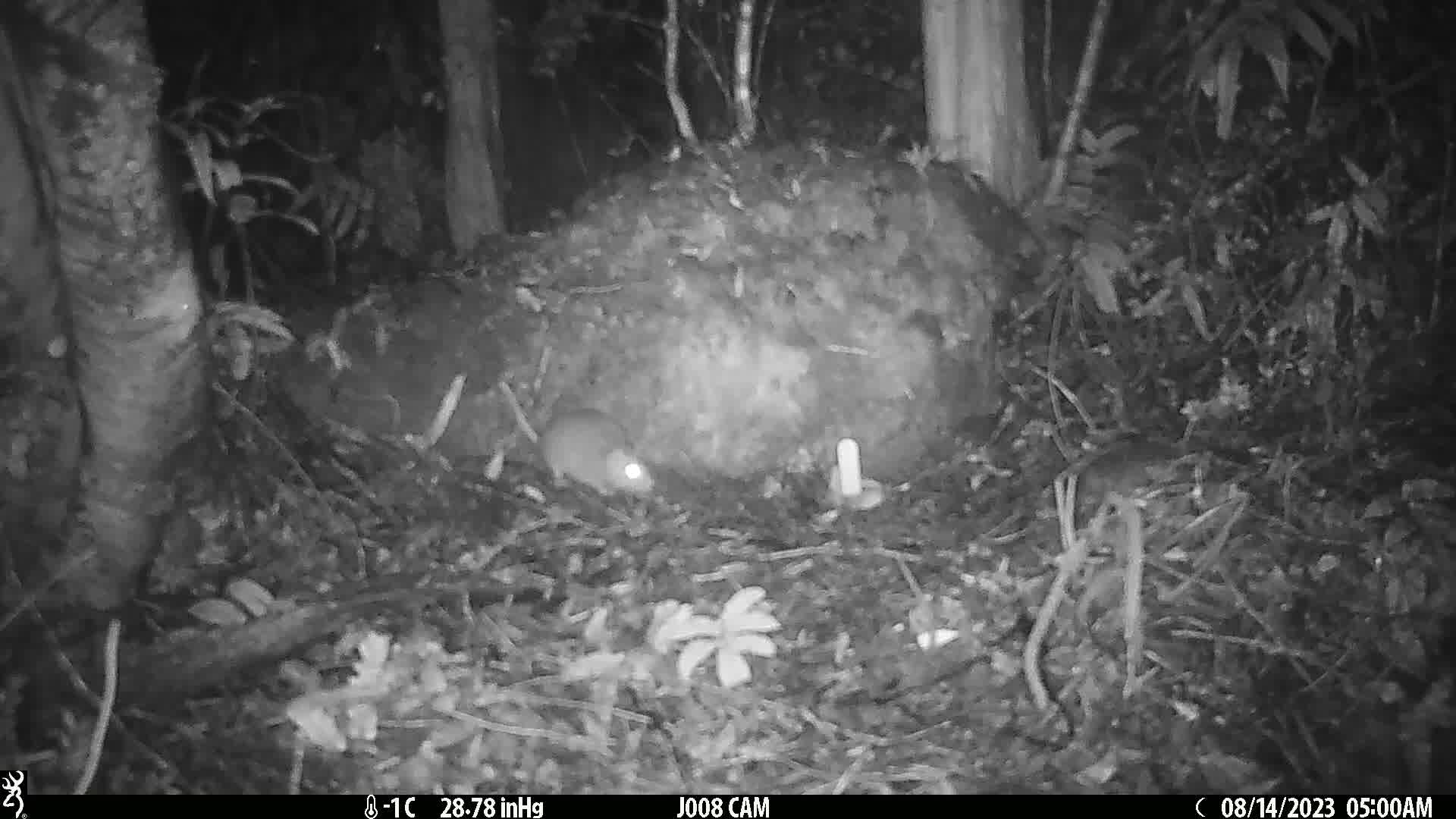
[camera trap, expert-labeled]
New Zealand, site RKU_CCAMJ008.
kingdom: Animalia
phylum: Chordata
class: Mammalia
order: Rodentia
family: Muridae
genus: Rattus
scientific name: Rattus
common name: rat